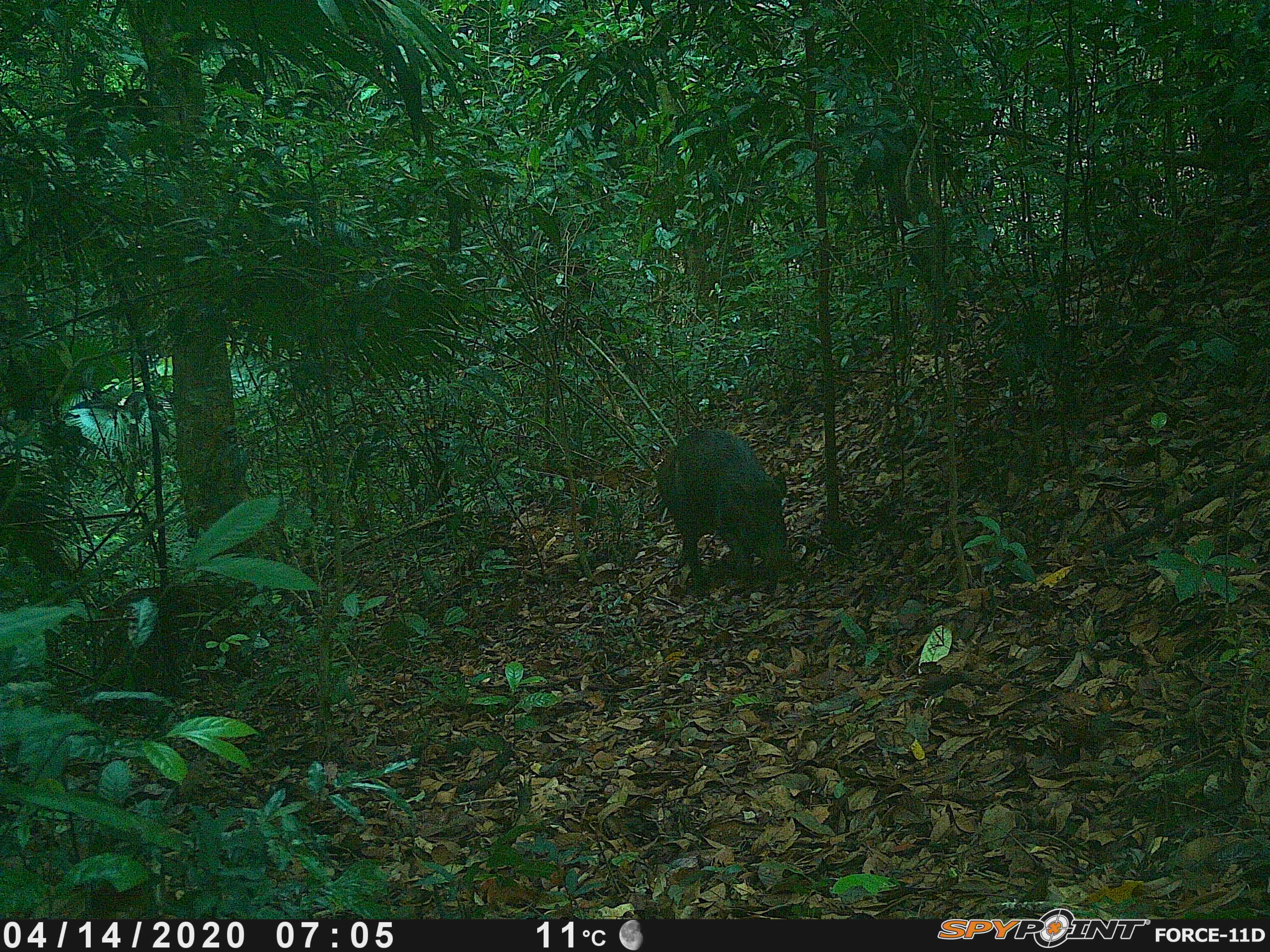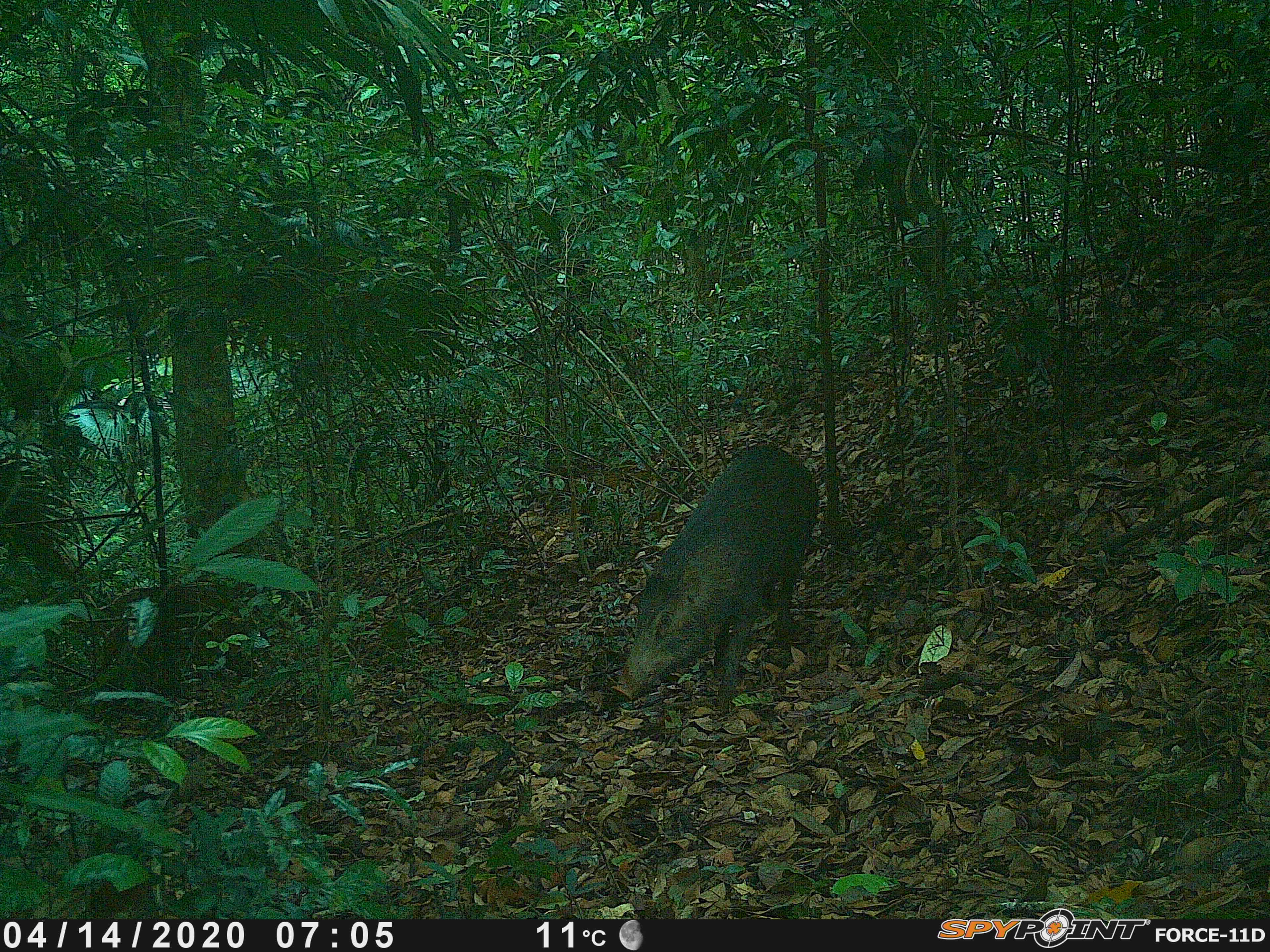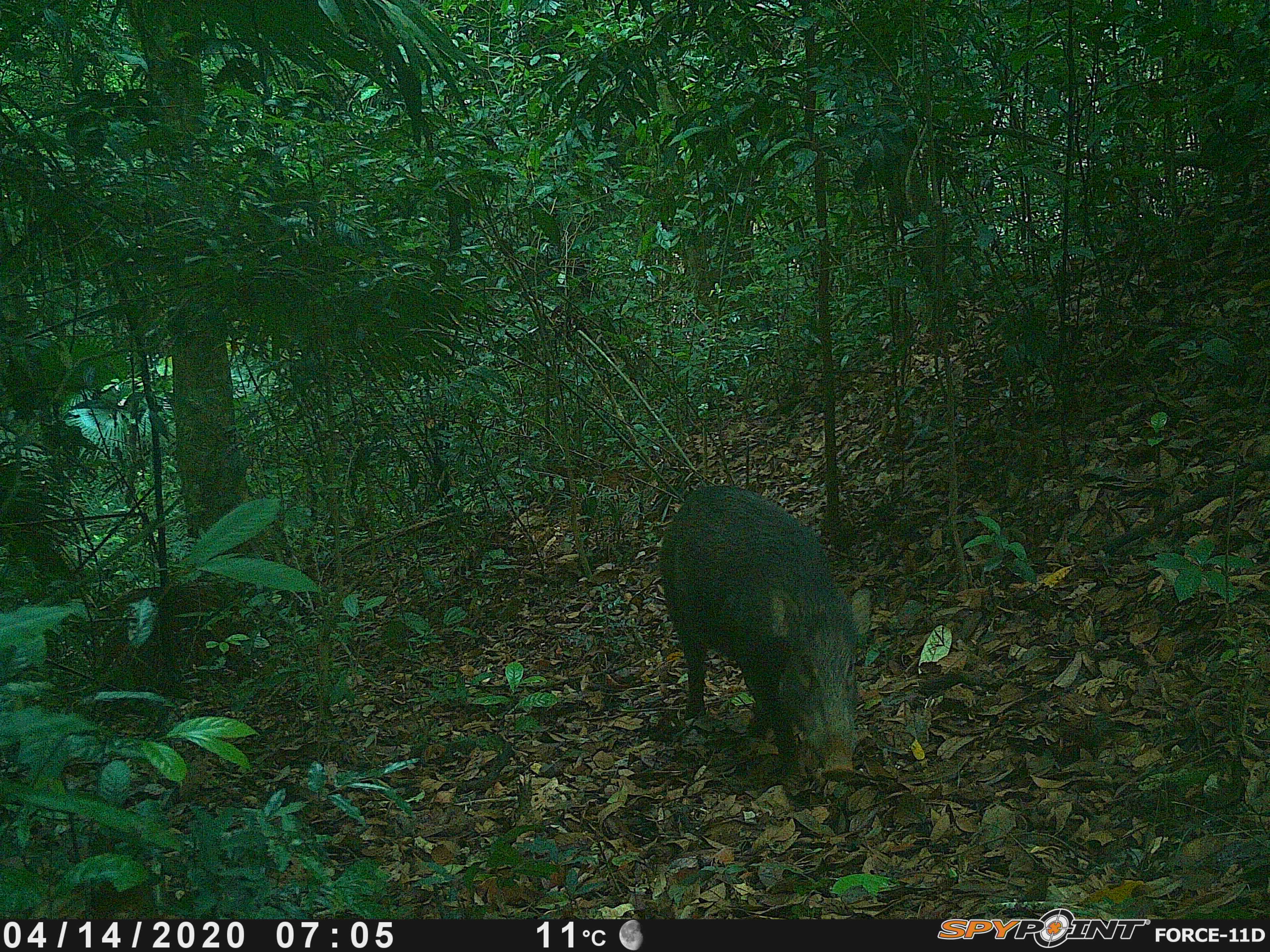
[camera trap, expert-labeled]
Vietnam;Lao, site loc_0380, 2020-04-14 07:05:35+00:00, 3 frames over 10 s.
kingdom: Animalia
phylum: Chordata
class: Mammalia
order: Artiodactyla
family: Suidae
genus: Sus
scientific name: Sus scrofa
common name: eurasian wild pig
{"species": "eurasian wild pig (Sus scrofa)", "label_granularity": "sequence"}